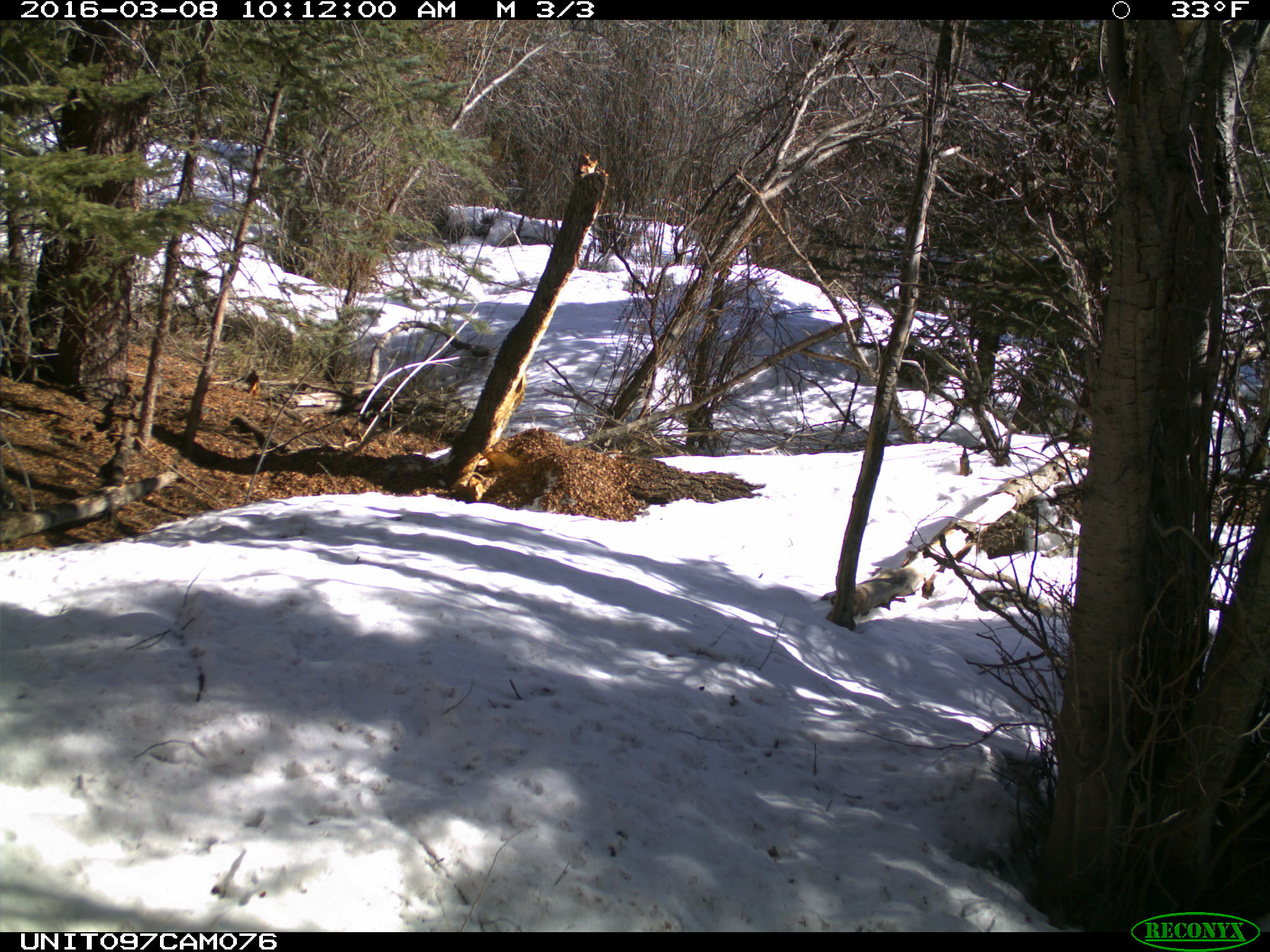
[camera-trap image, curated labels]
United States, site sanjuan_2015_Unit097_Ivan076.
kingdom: Animalia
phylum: Chordata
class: Mammalia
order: Rodentia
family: Sciuridae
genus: Tamiasciurus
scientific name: Tamiasciurus hudsonicus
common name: american red squirrel